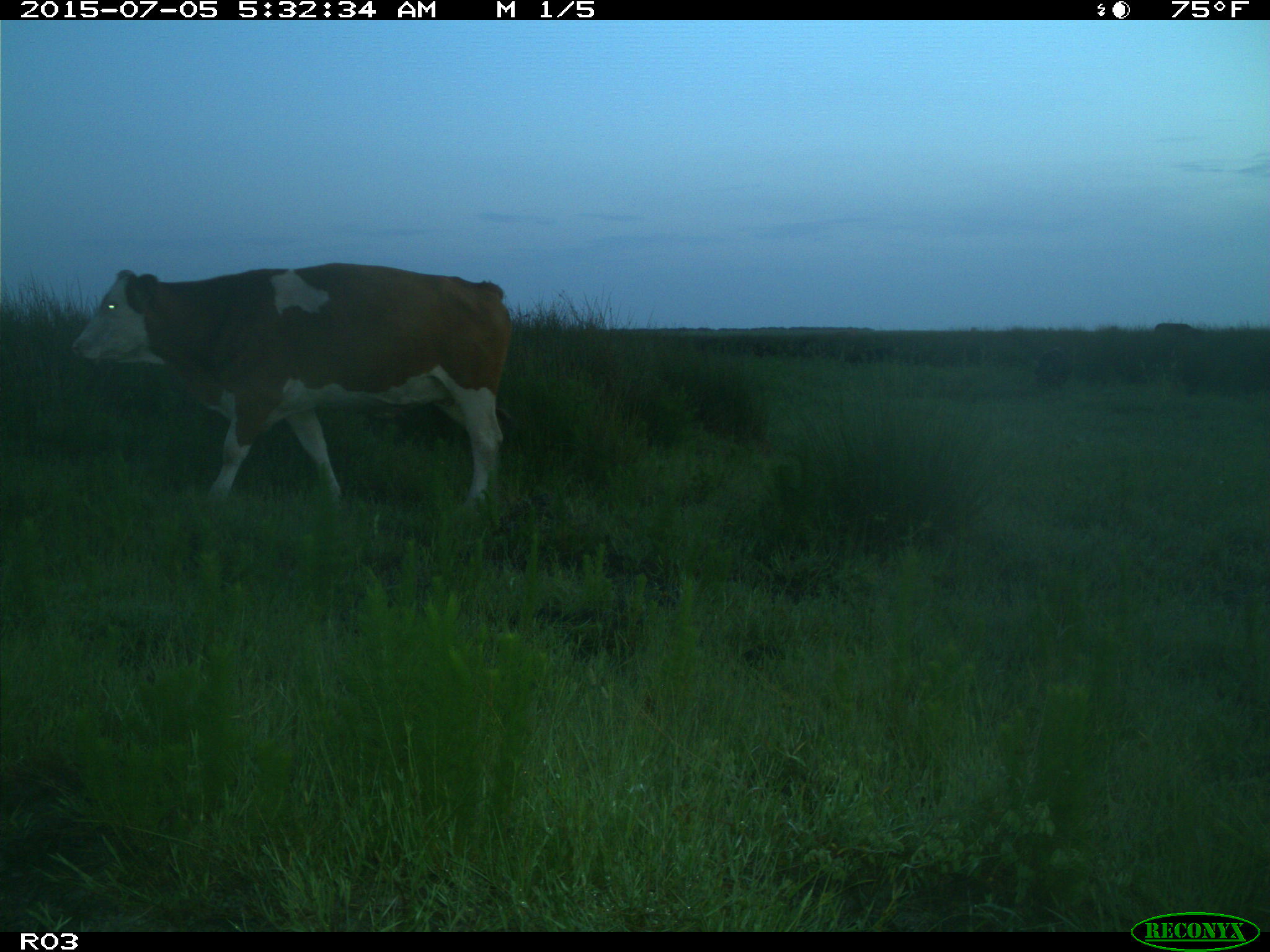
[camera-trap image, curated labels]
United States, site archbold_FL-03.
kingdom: Animalia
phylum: Chordata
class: Mammalia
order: Artiodactyla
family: Bovidae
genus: Bos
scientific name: Bos taurus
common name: domestic cow